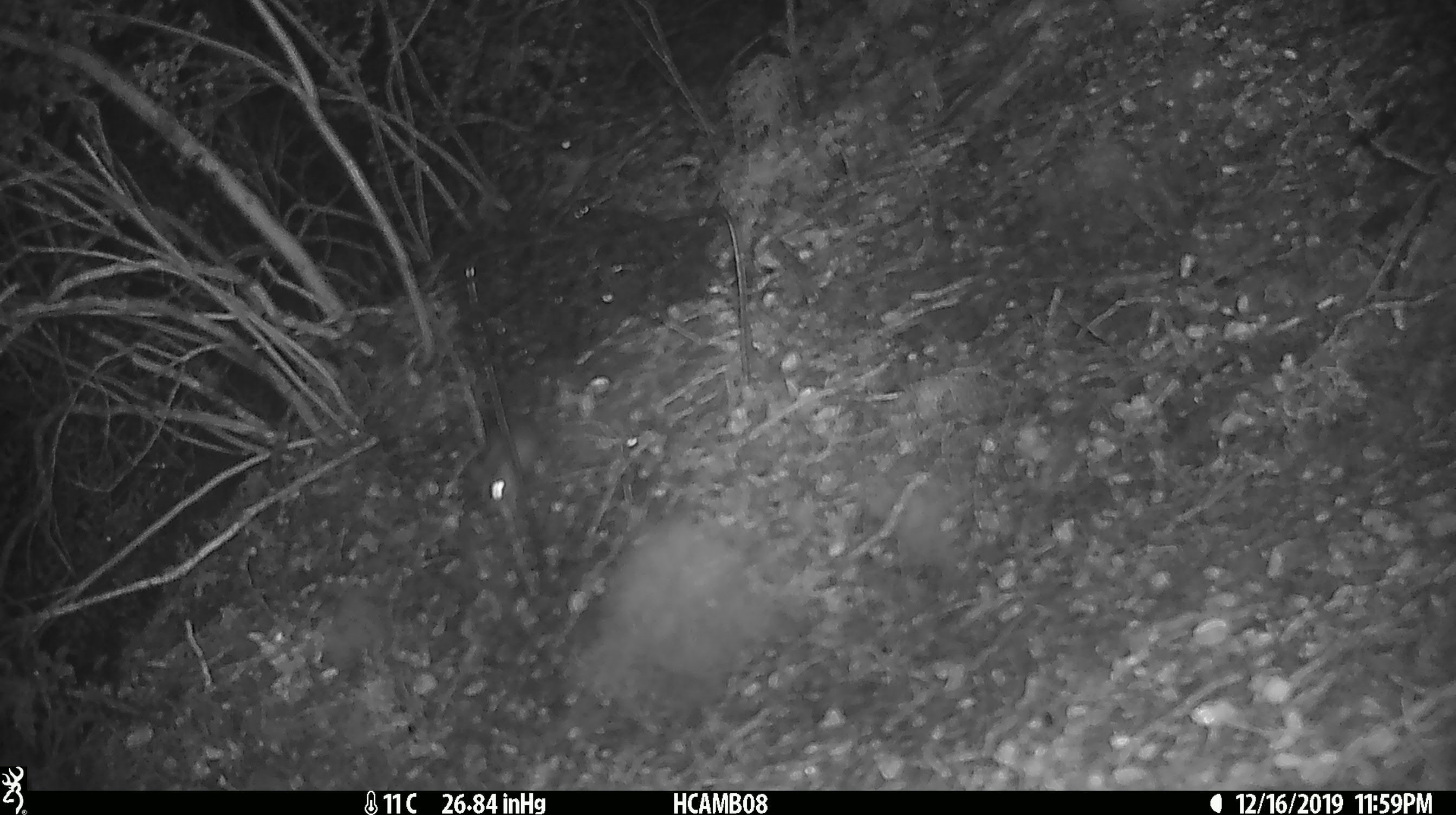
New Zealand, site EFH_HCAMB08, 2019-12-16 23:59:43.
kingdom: Animalia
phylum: Chordata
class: Mammalia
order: Rodentia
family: Muridae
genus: Mus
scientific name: Mus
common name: mouse